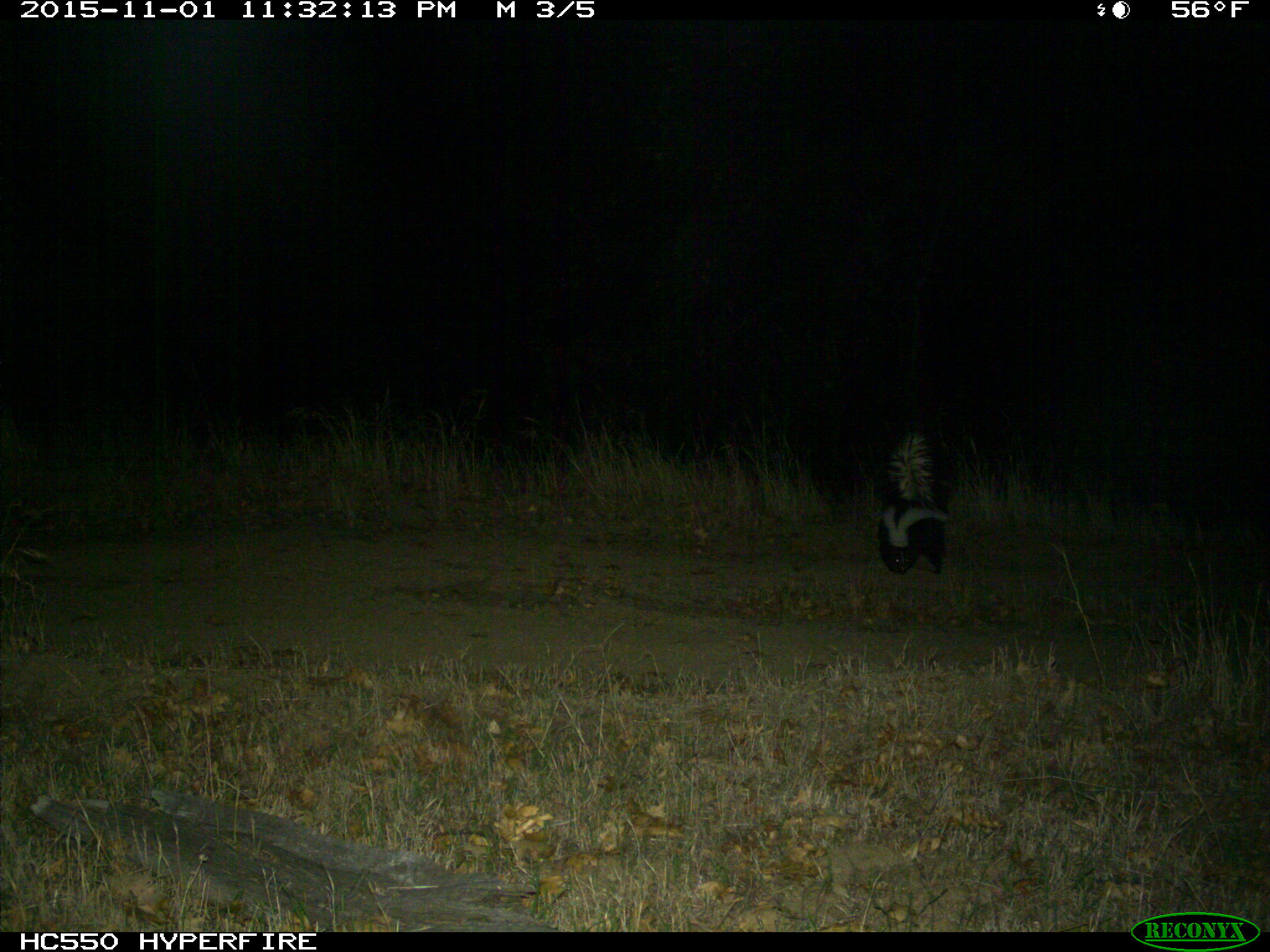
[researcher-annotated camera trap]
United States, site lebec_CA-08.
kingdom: Animalia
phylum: Chordata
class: Mammalia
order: Carnivora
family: Mephitidae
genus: Mephitis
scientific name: Mephitis mephitis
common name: striped skunk